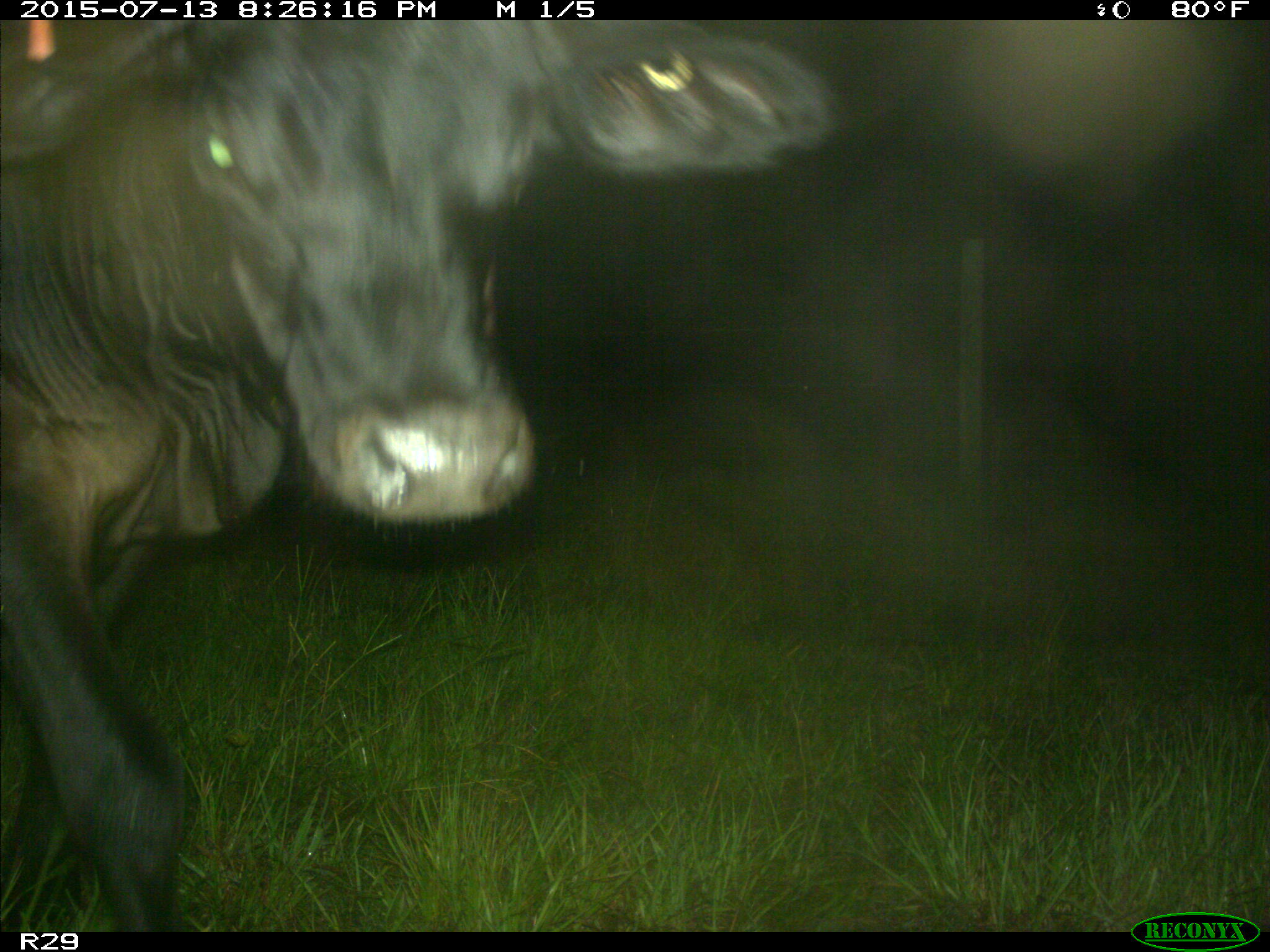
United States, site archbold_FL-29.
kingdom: Animalia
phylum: Chordata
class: Mammalia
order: Artiodactyla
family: Bovidae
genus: Bos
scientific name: Bos taurus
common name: domestic cow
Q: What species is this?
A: Bos taurus (domestic cow).